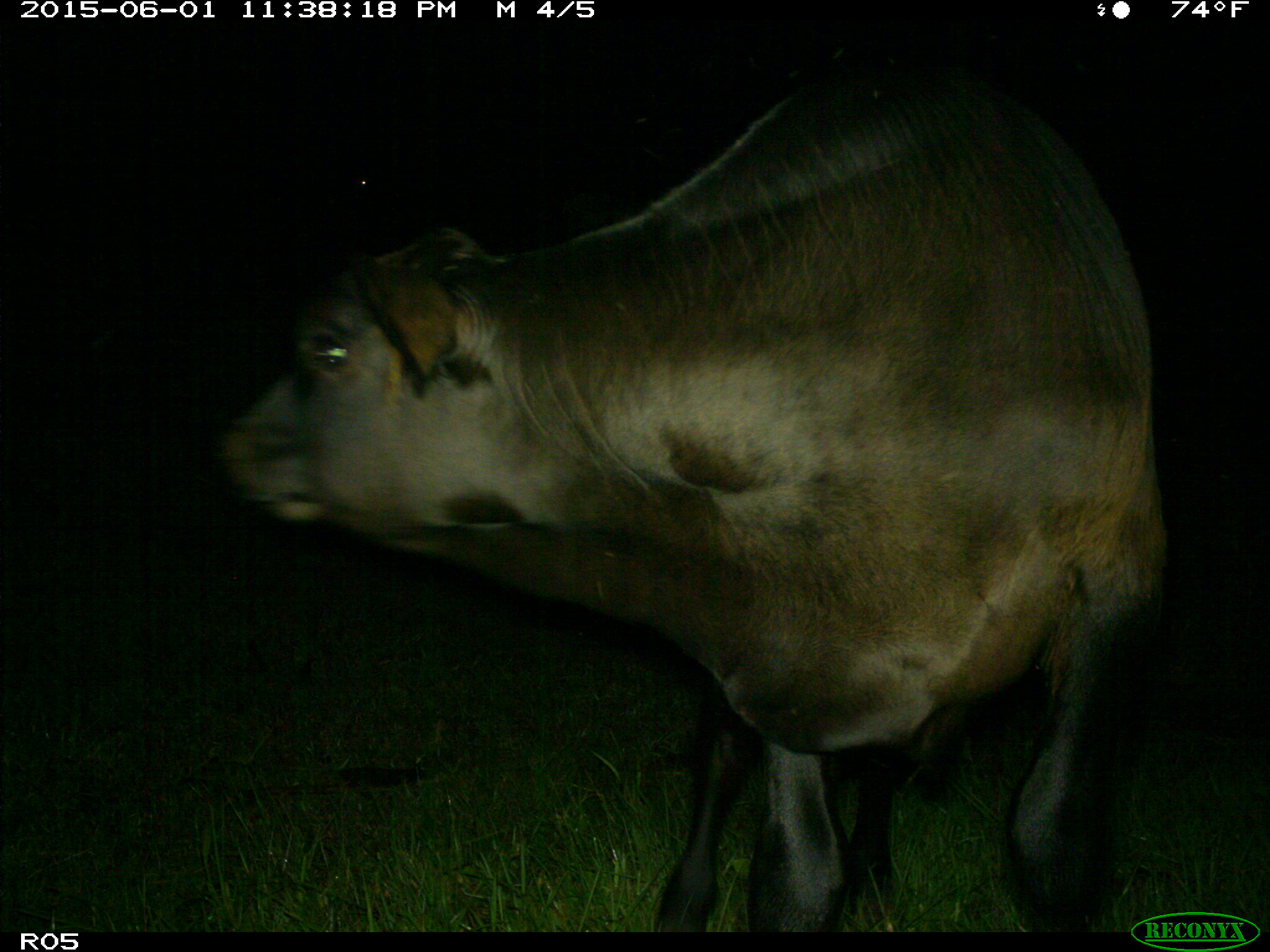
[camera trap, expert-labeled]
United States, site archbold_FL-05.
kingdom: Animalia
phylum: Chordata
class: Mammalia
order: Artiodactyla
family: Bovidae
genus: Bos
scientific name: Bos taurus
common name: domestic cow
Bos taurus (domestic cow).